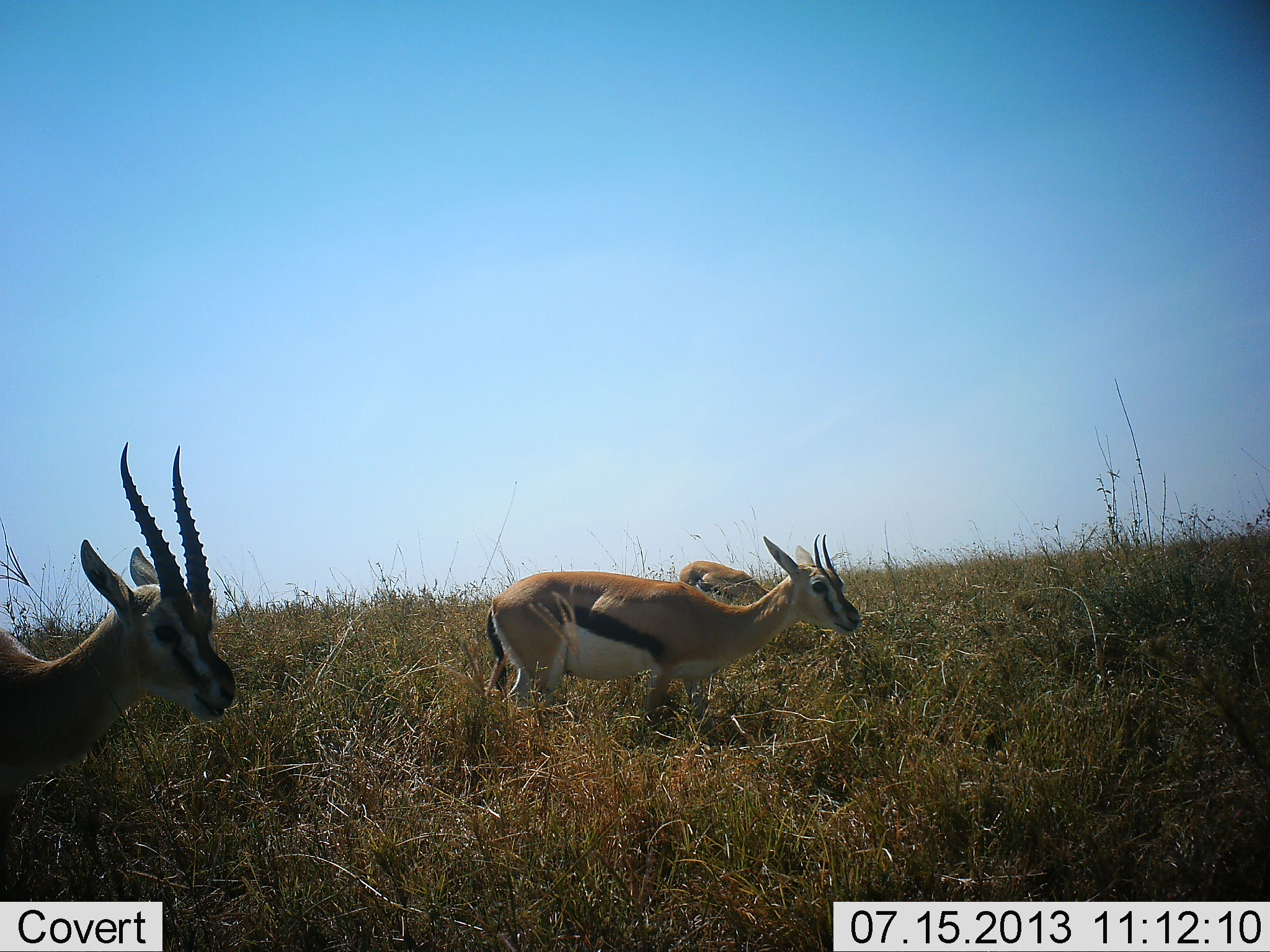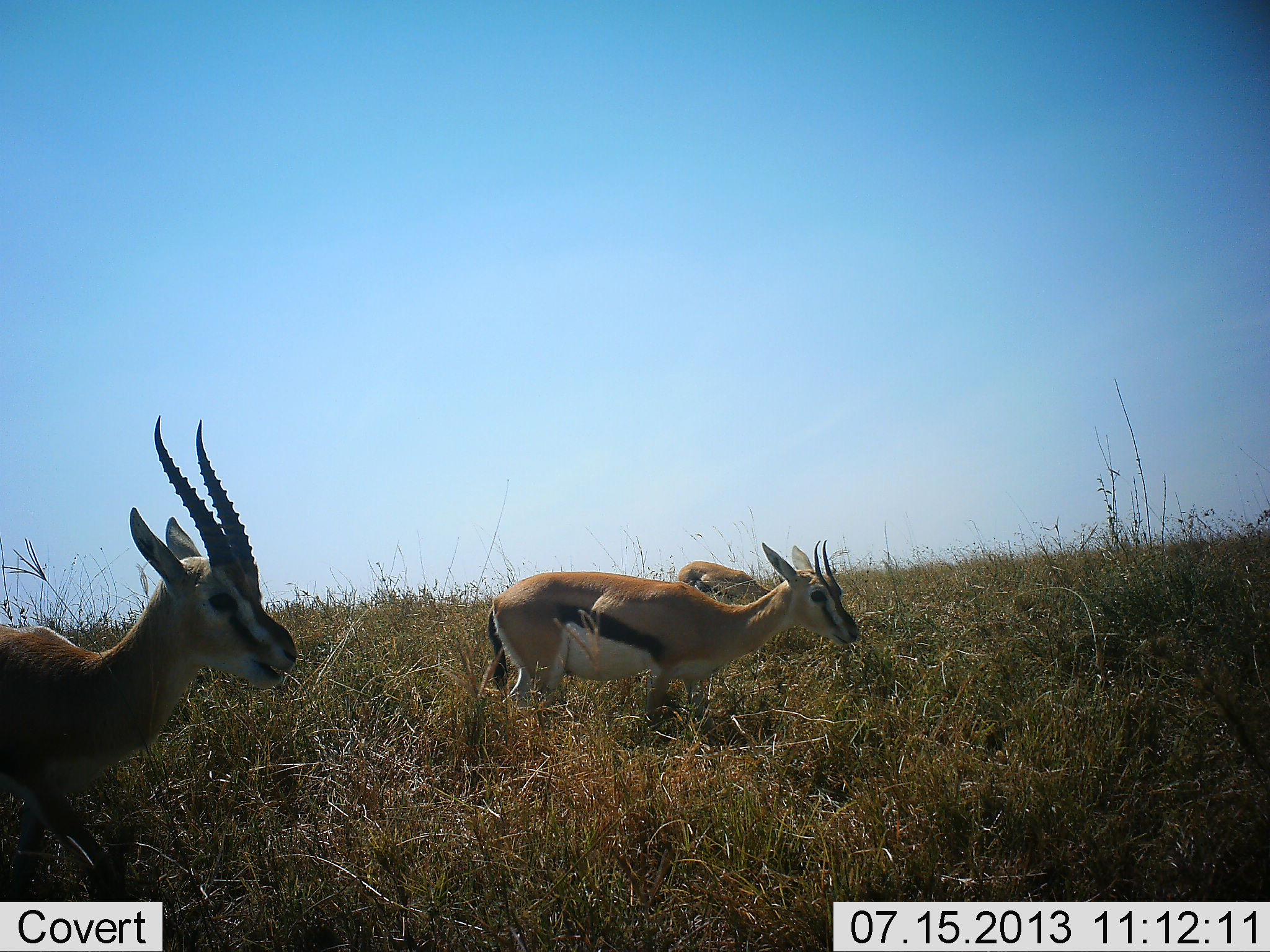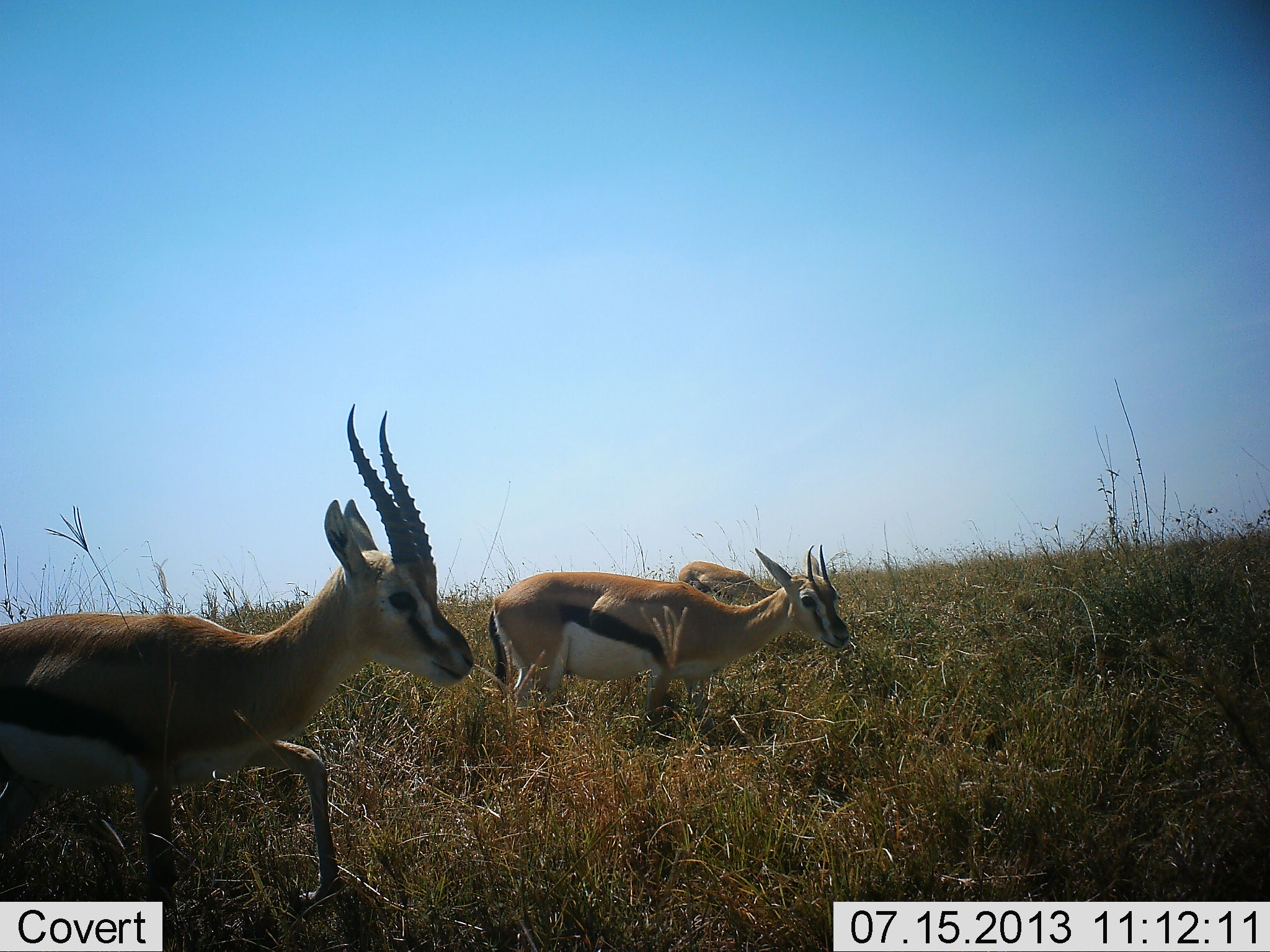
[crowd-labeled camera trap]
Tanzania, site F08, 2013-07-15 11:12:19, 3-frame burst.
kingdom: Animalia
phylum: Chordata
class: Mammalia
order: Artiodactyla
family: Bovidae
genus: Eudorcas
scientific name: Eudorcas thomsonii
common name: thomson's gazelle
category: gazellethomsons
Gazellethomsons (thomson's gazelle) (Eudorcas thomsonii), count 3. Behavior (volunteer vote fractions): standing 40%, resting 0%, moving 50%, interacting 0%. Young present (vote fraction): 0%. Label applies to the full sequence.